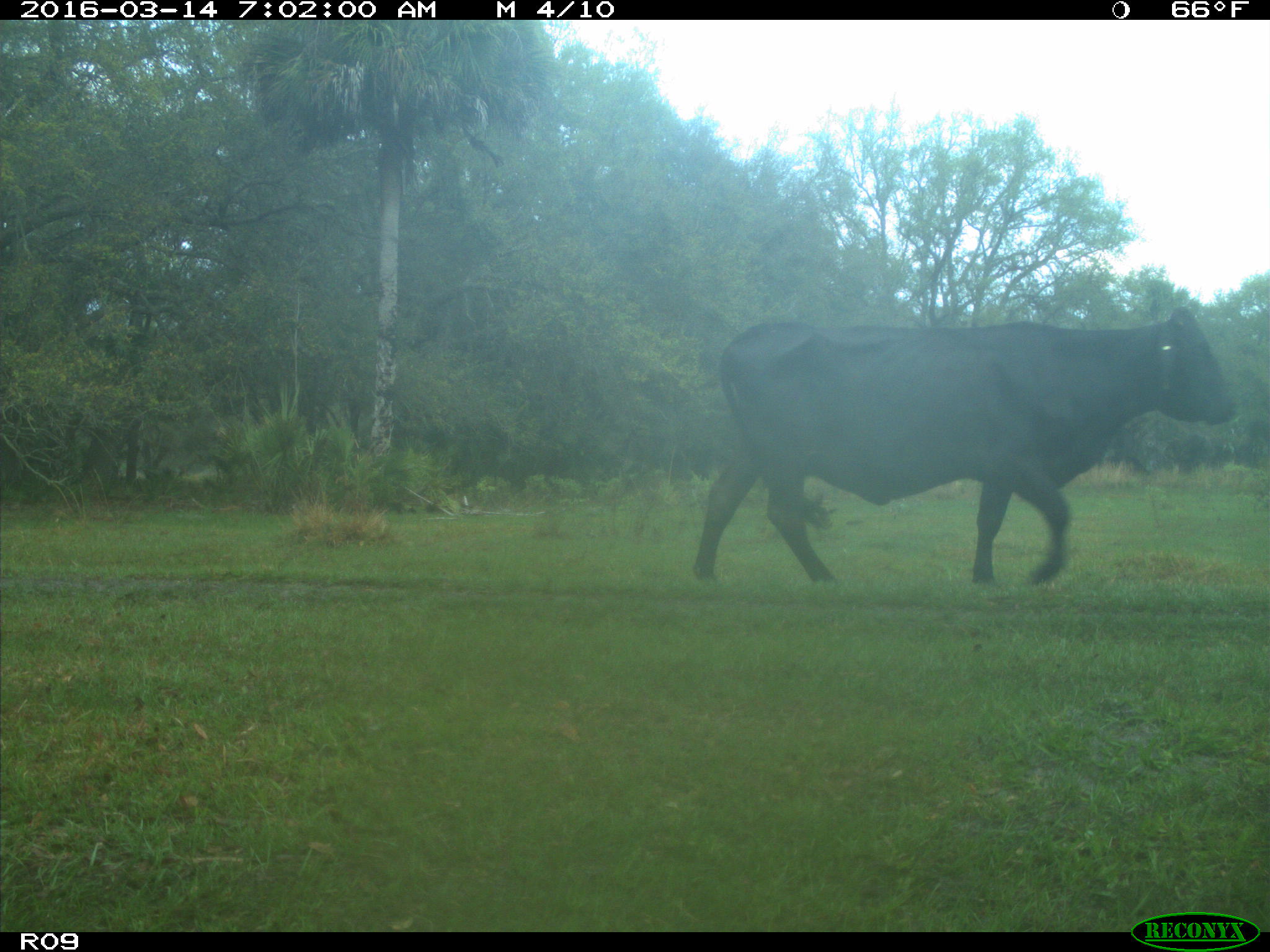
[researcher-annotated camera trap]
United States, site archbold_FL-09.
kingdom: Animalia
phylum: Chordata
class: Mammalia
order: Artiodactyla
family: Bovidae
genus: Bos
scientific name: Bos taurus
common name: domestic cow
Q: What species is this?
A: Bos taurus (domestic cow).